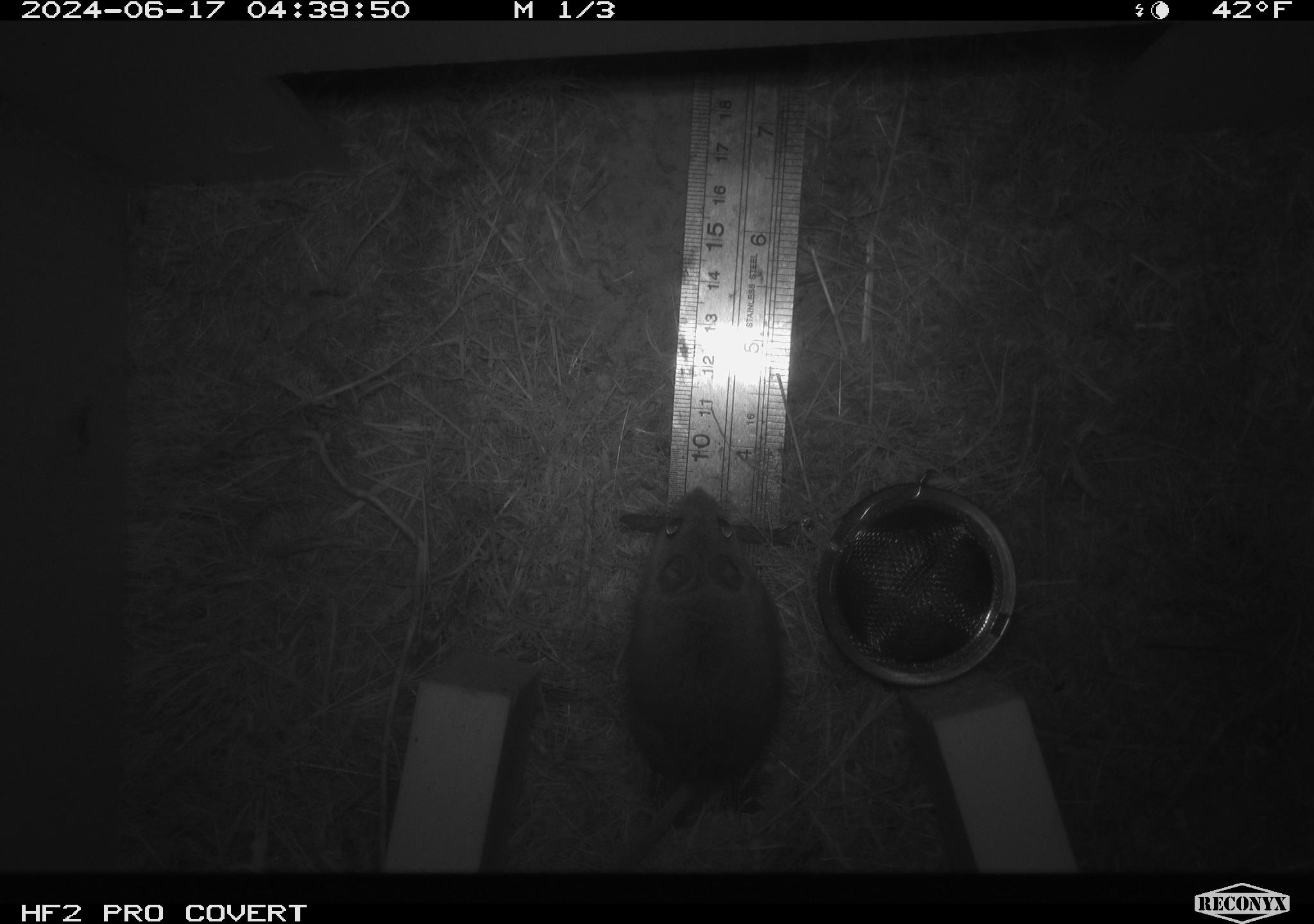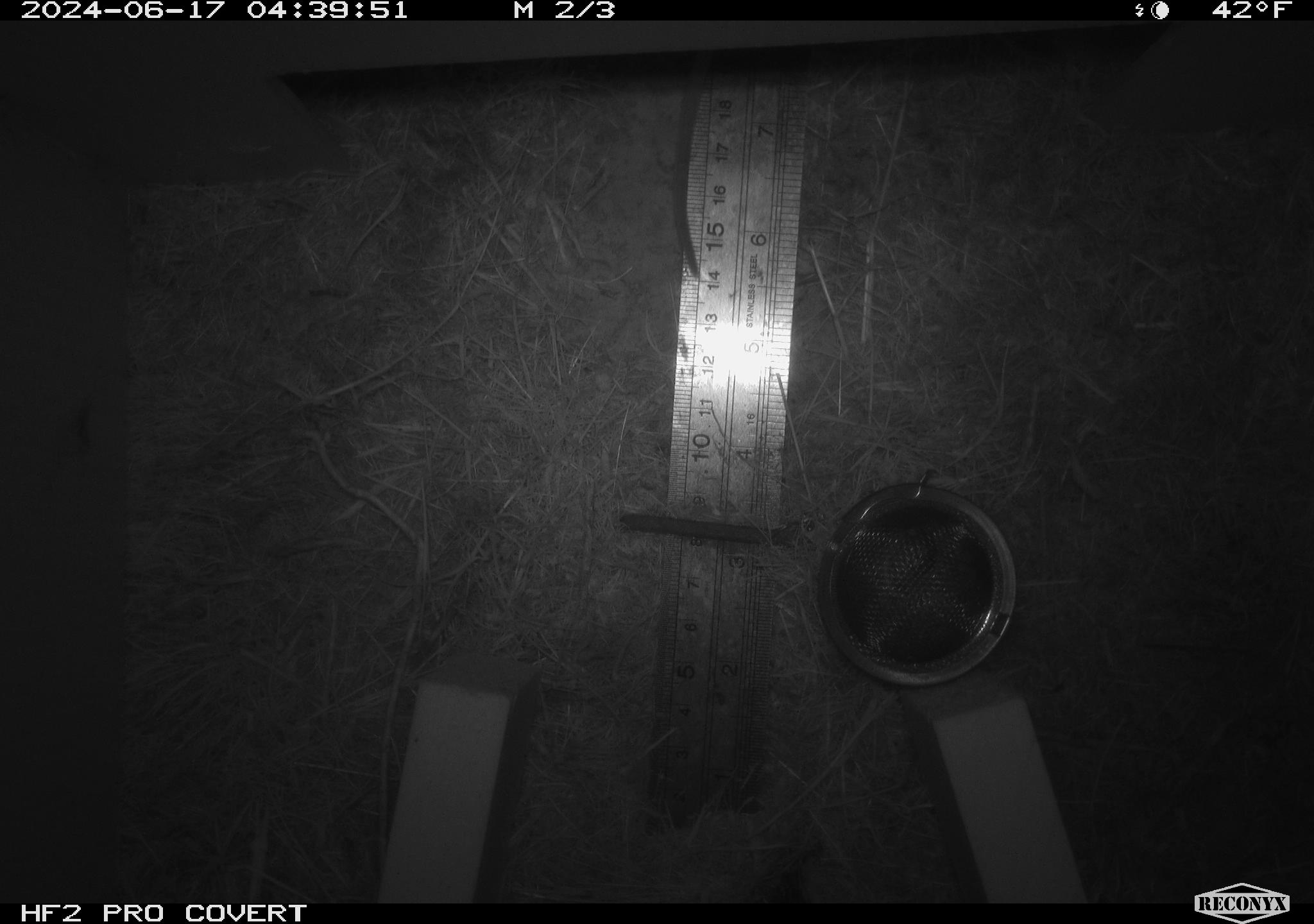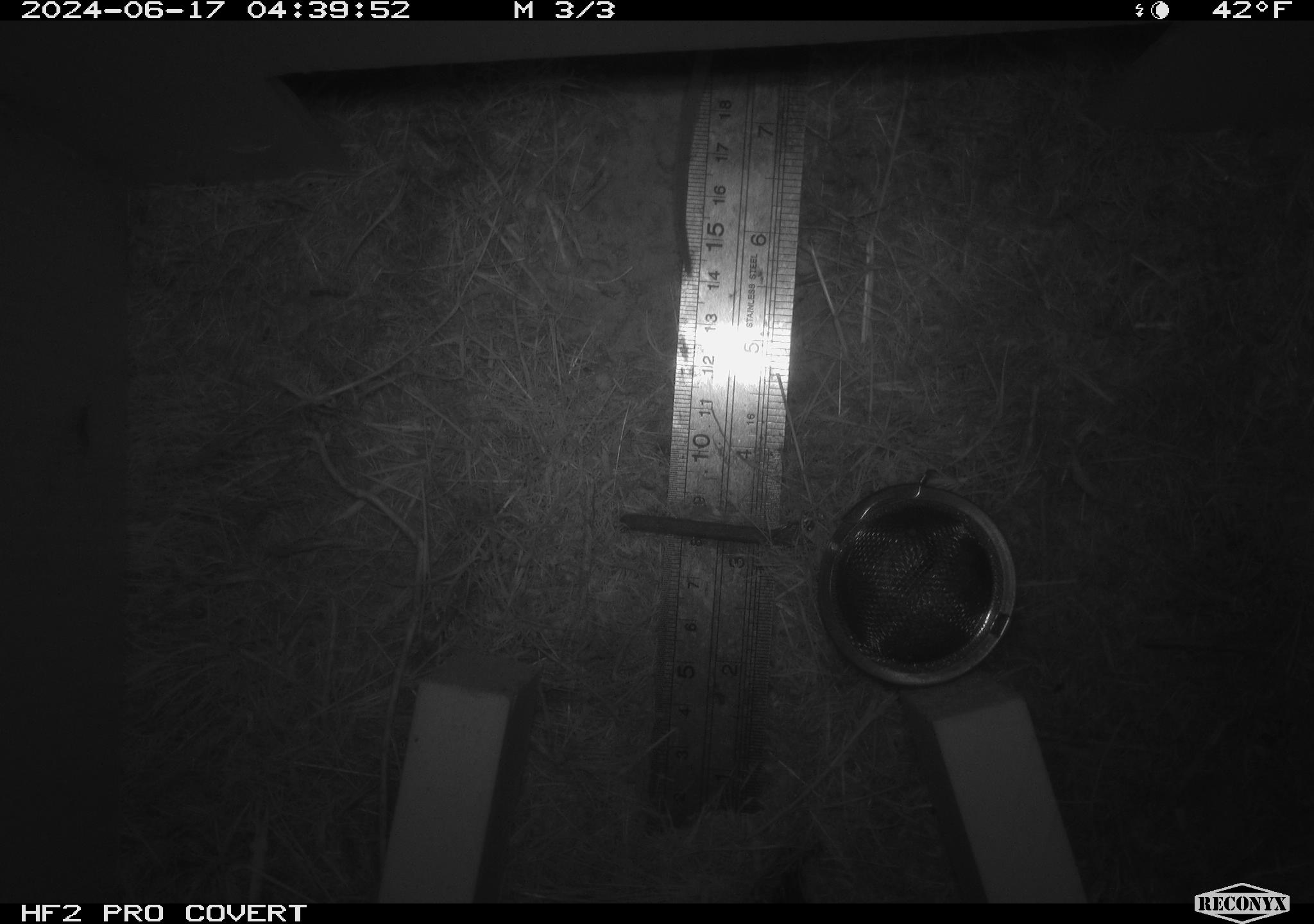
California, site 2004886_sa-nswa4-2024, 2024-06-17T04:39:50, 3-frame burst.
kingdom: Animalia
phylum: Chordata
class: Mammalia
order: Rodentia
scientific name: Rodentia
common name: rodent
Rodent (Rodentia).